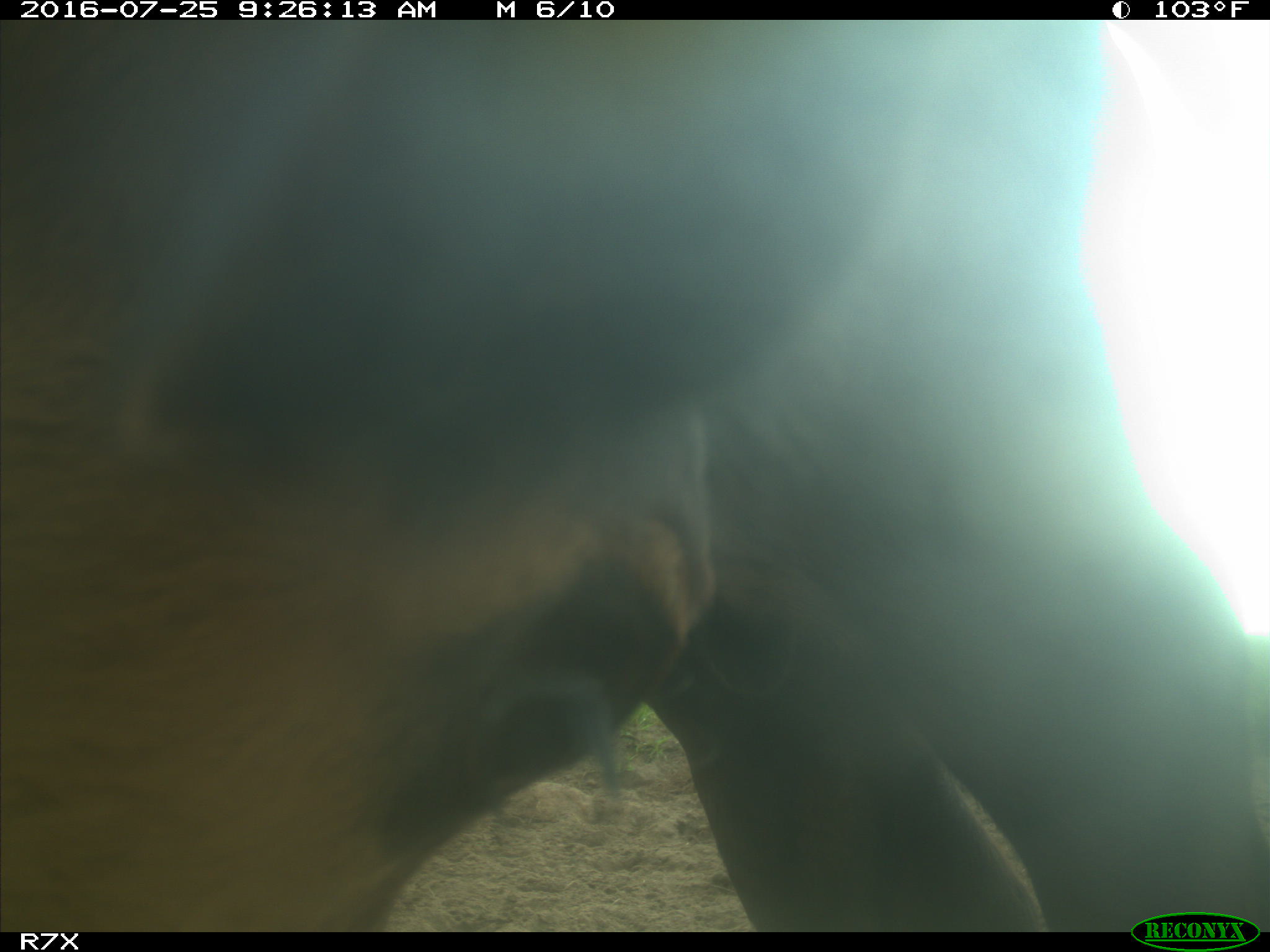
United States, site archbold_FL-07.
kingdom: Animalia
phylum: Chordata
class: Mammalia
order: Artiodactyla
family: Bovidae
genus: Bos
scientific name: Bos taurus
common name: domestic cow